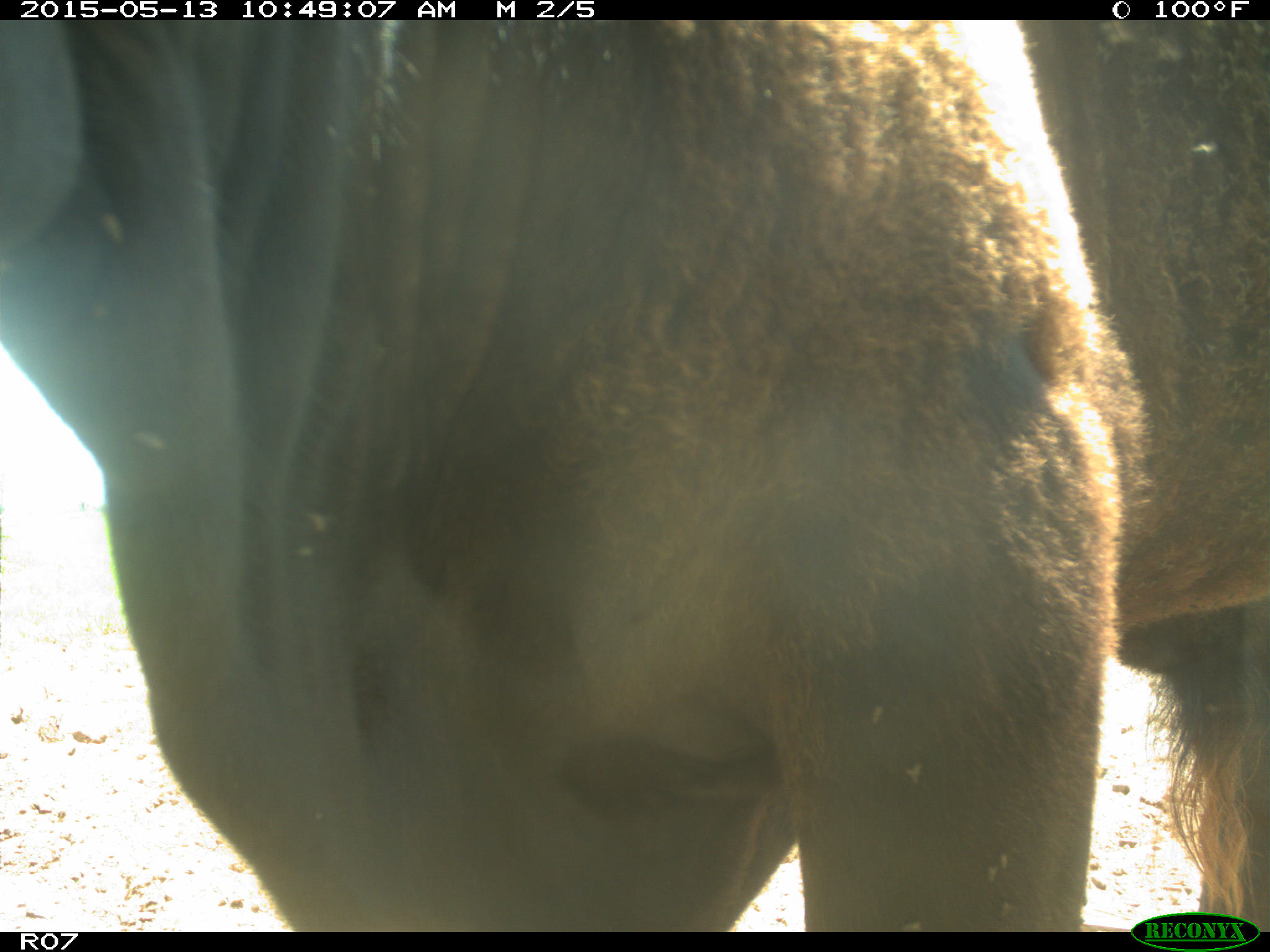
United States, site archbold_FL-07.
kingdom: Animalia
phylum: Chordata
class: Mammalia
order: Artiodactyla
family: Bovidae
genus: Bos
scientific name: Bos taurus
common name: domestic cow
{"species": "Bos taurus (domestic cow)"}